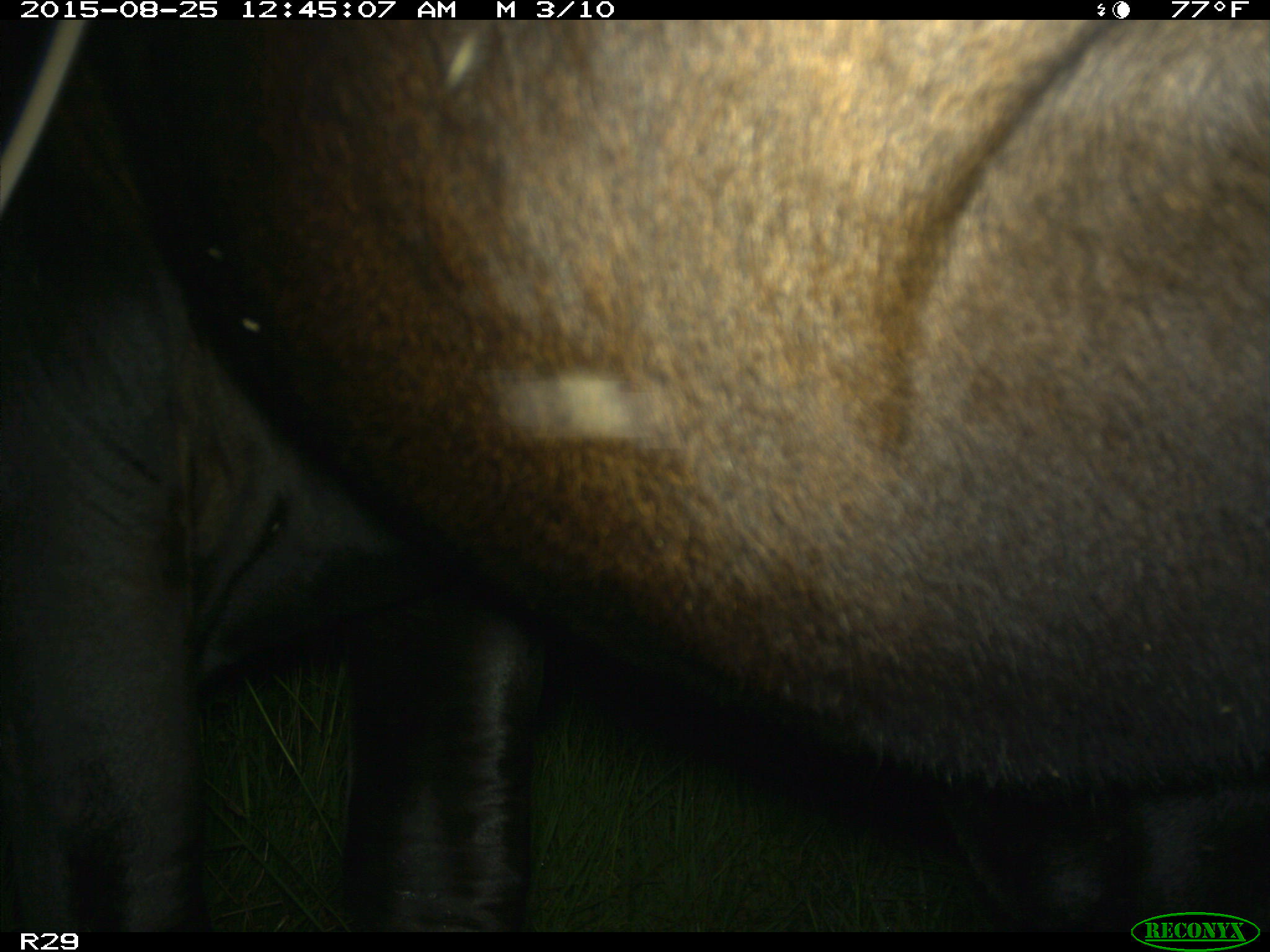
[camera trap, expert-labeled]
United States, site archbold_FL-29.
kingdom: Animalia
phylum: Chordata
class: Mammalia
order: Artiodactyla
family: Bovidae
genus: Bos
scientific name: Bos taurus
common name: domestic cow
Bos taurus (domestic cow).